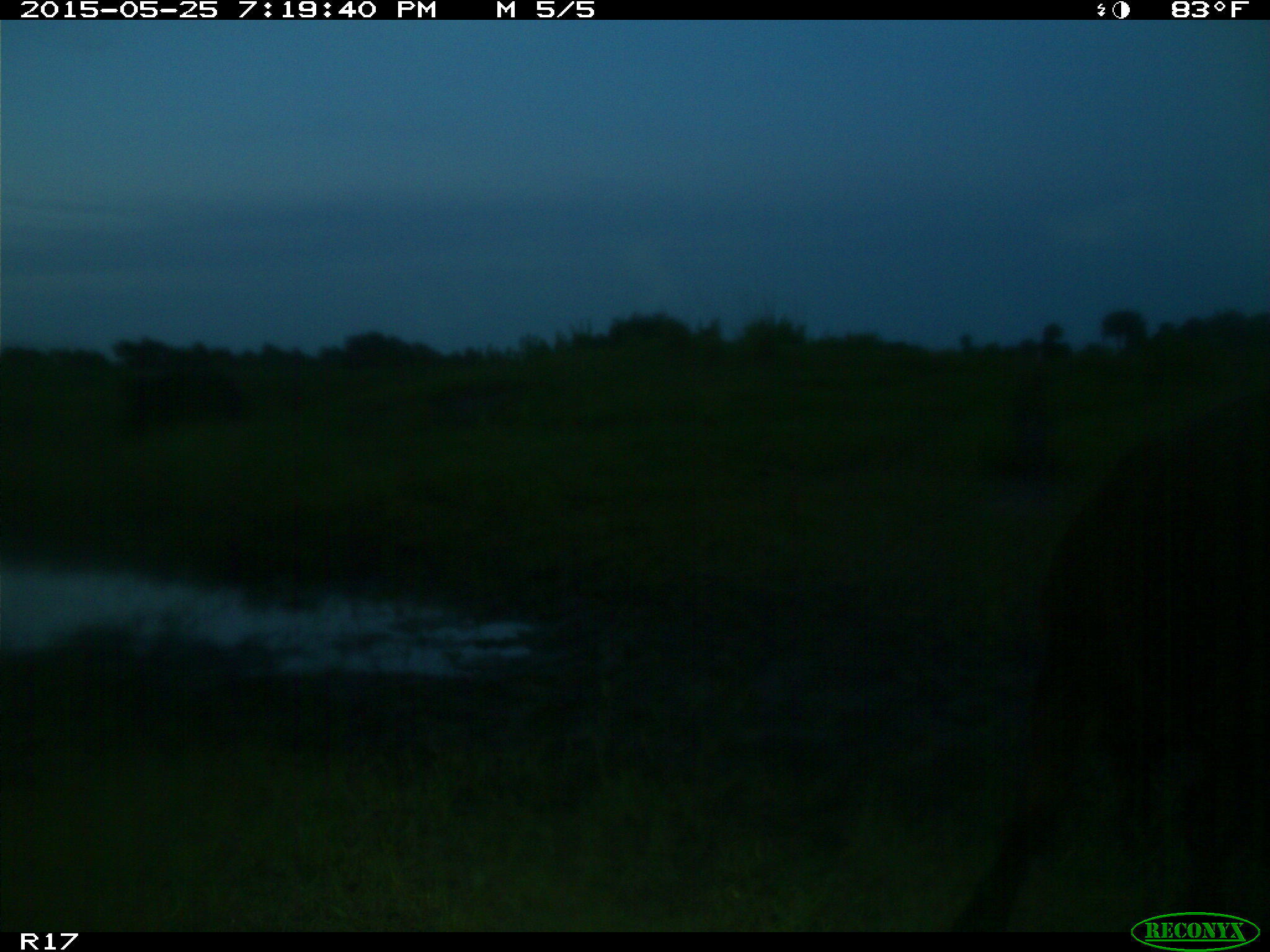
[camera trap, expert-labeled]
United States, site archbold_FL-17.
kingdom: Animalia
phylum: Chordata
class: Mammalia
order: Artiodactyla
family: Bovidae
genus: Bos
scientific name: Bos taurus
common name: domestic cow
Bos taurus (domestic cow).